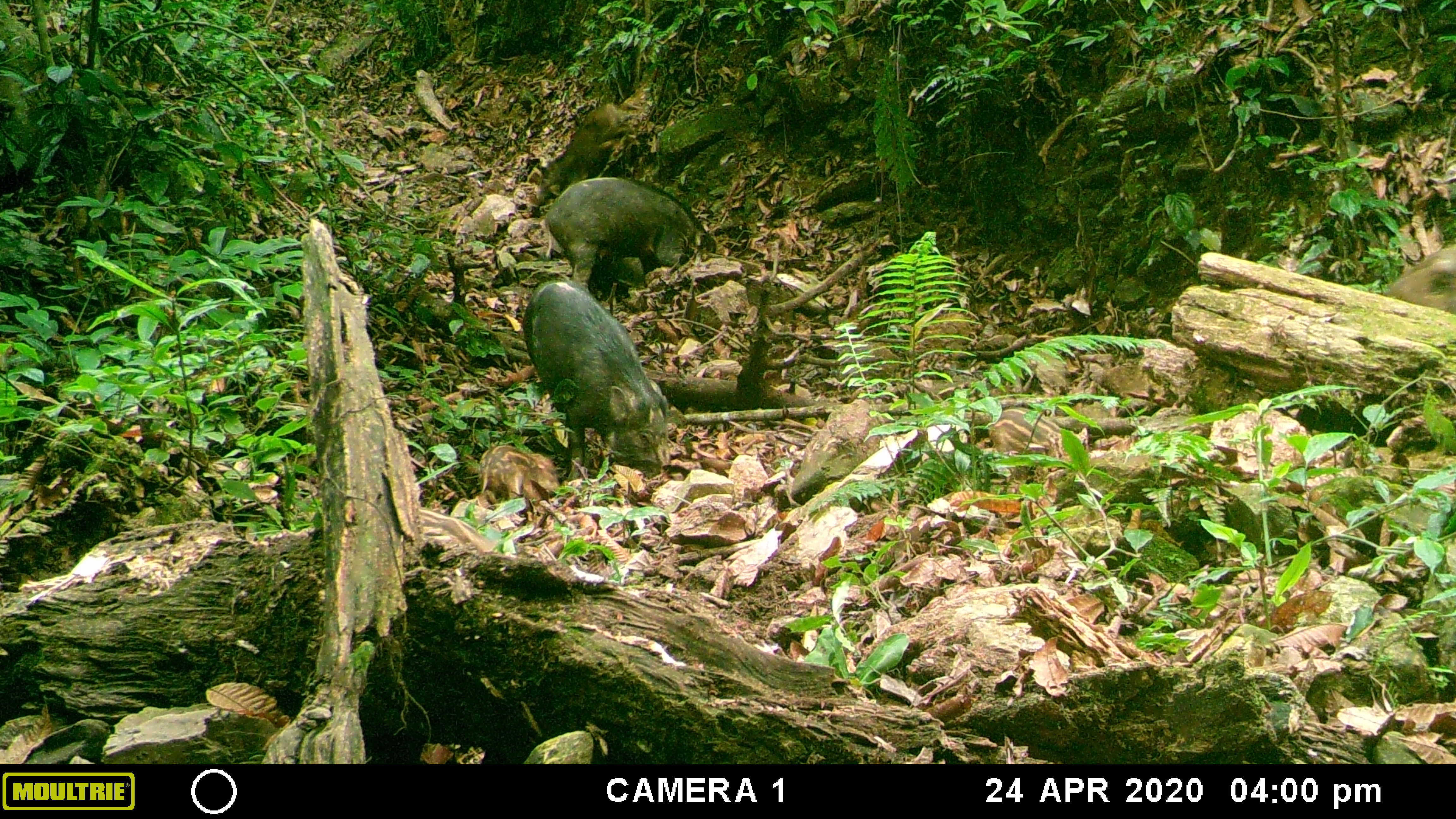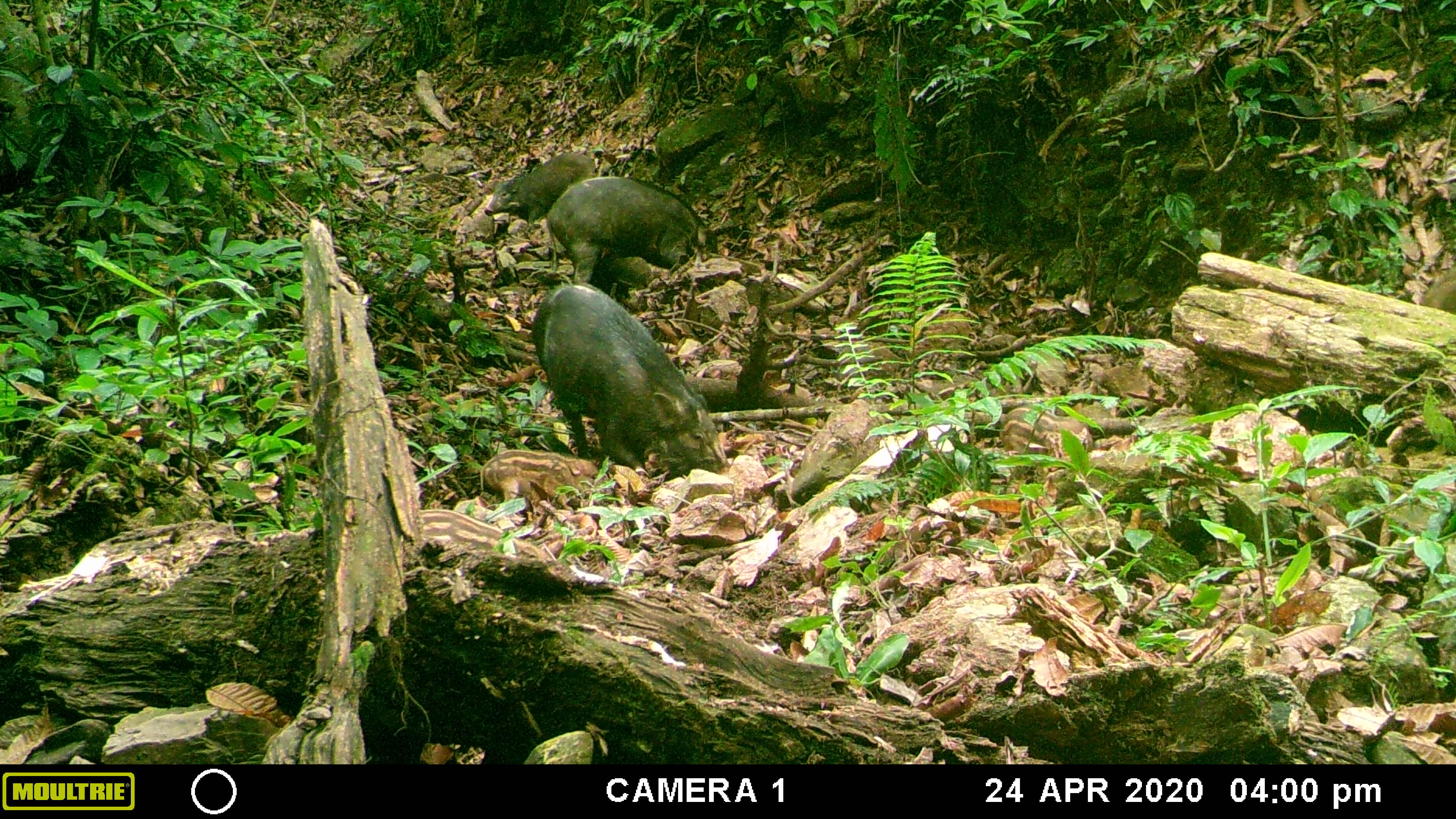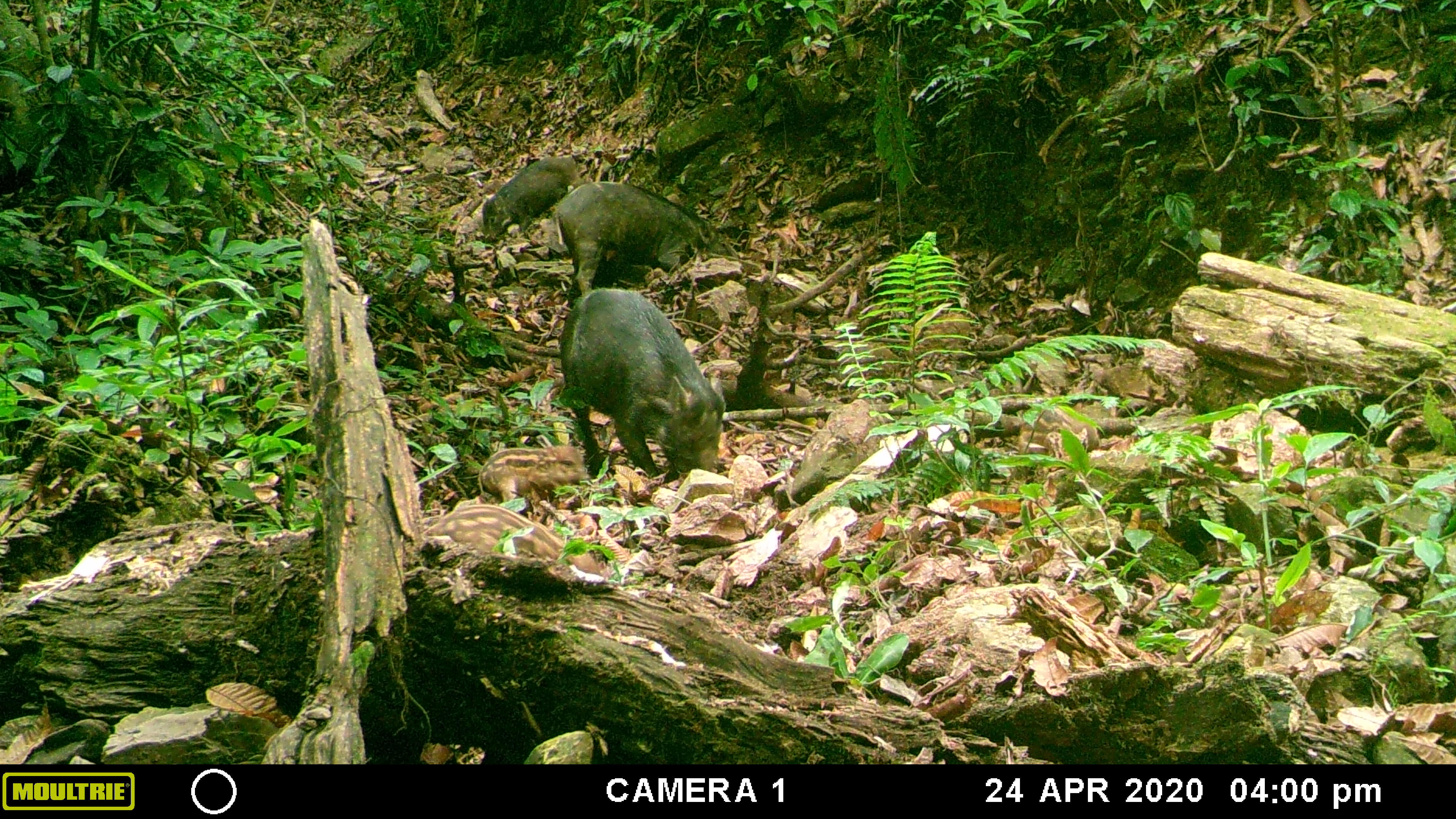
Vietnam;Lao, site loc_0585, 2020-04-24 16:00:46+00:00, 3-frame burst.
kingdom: Animalia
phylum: Chordata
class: Mammalia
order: Artiodactyla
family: Suidae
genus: Sus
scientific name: Sus scrofa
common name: eurasian wild pig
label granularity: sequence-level